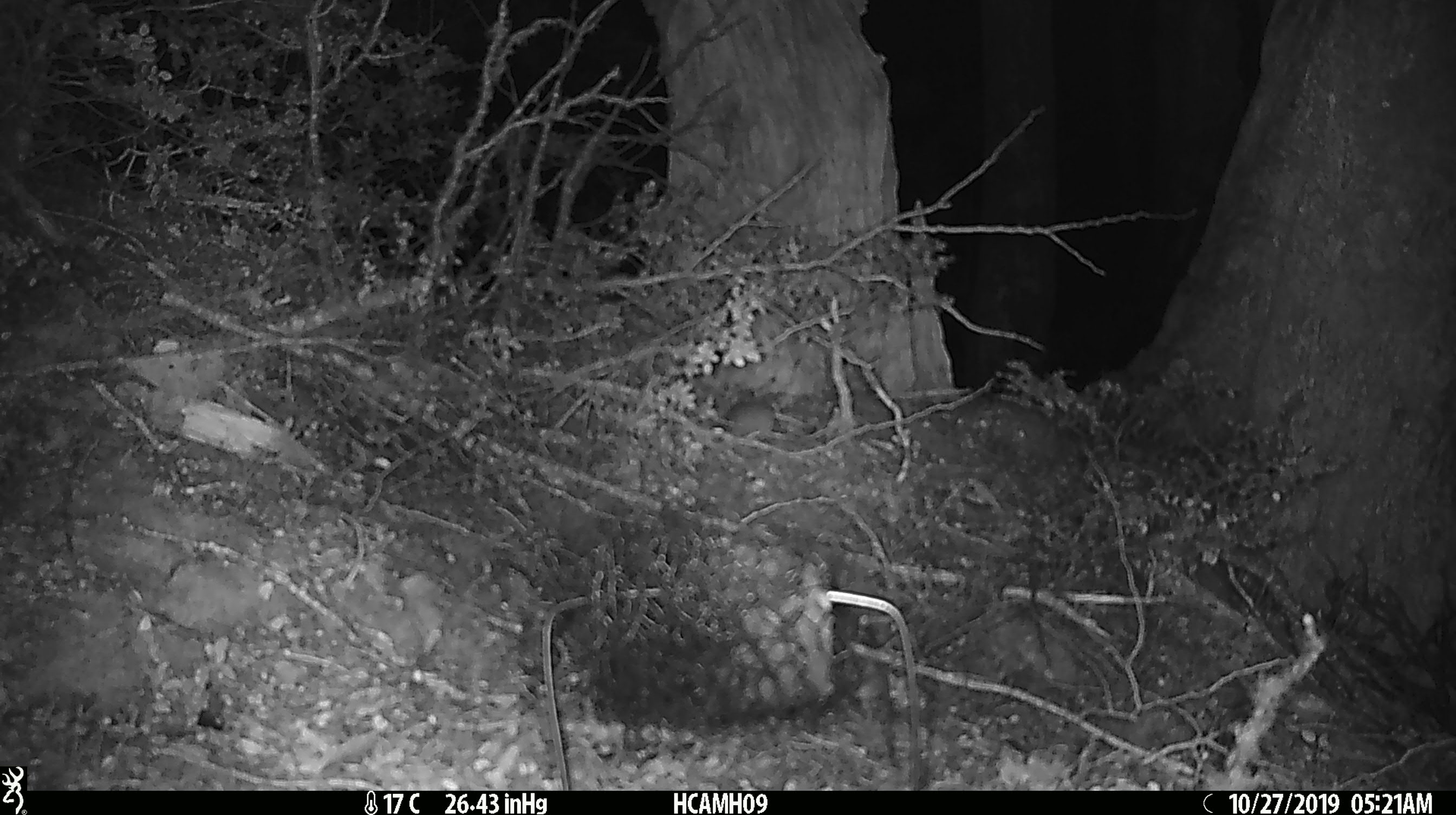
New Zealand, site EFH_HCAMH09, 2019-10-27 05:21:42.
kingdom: Animalia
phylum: Chordata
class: Mammalia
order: Rodentia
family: Muridae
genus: Mus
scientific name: Mus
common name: mouse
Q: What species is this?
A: Mouse (Mus).